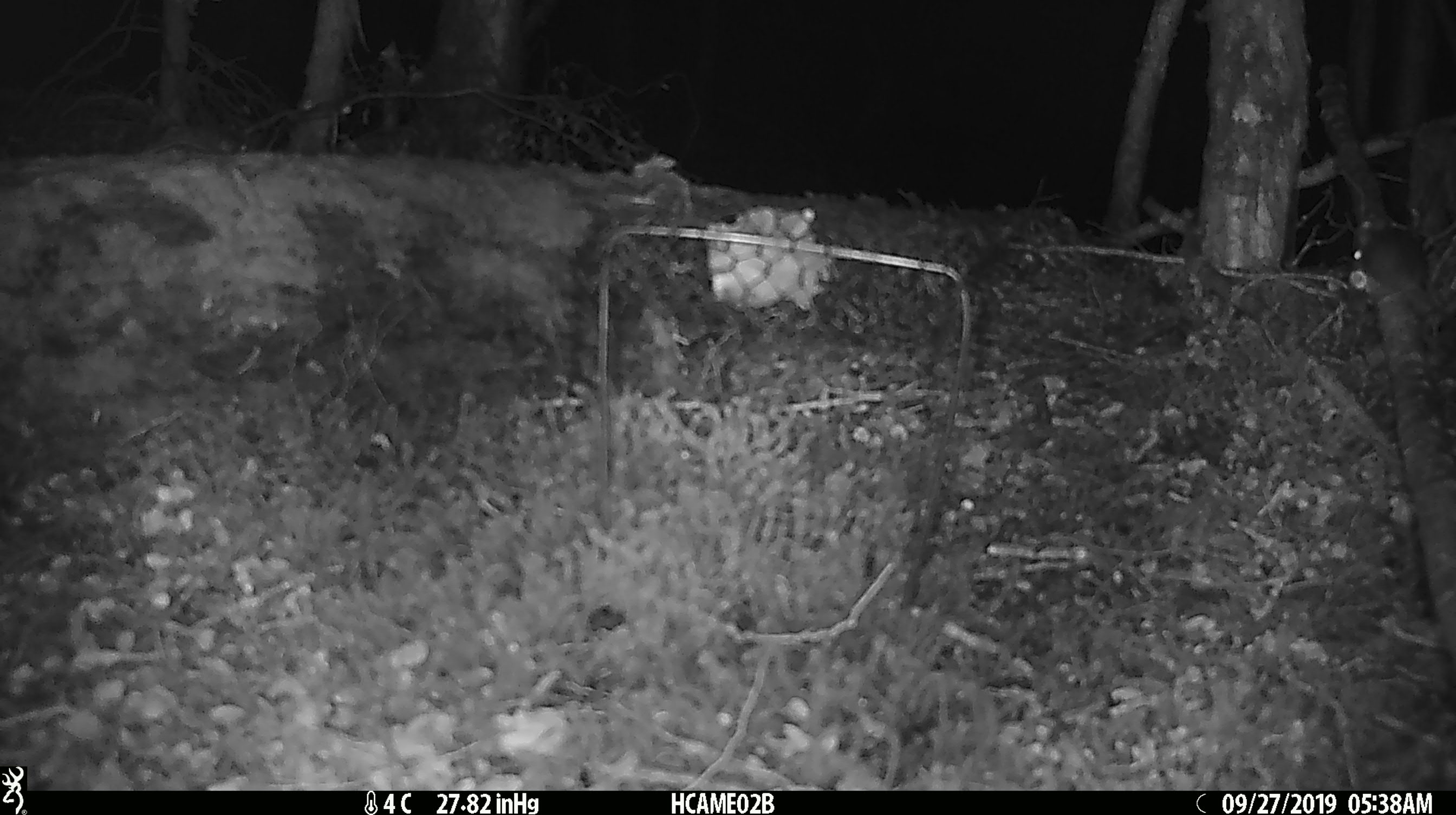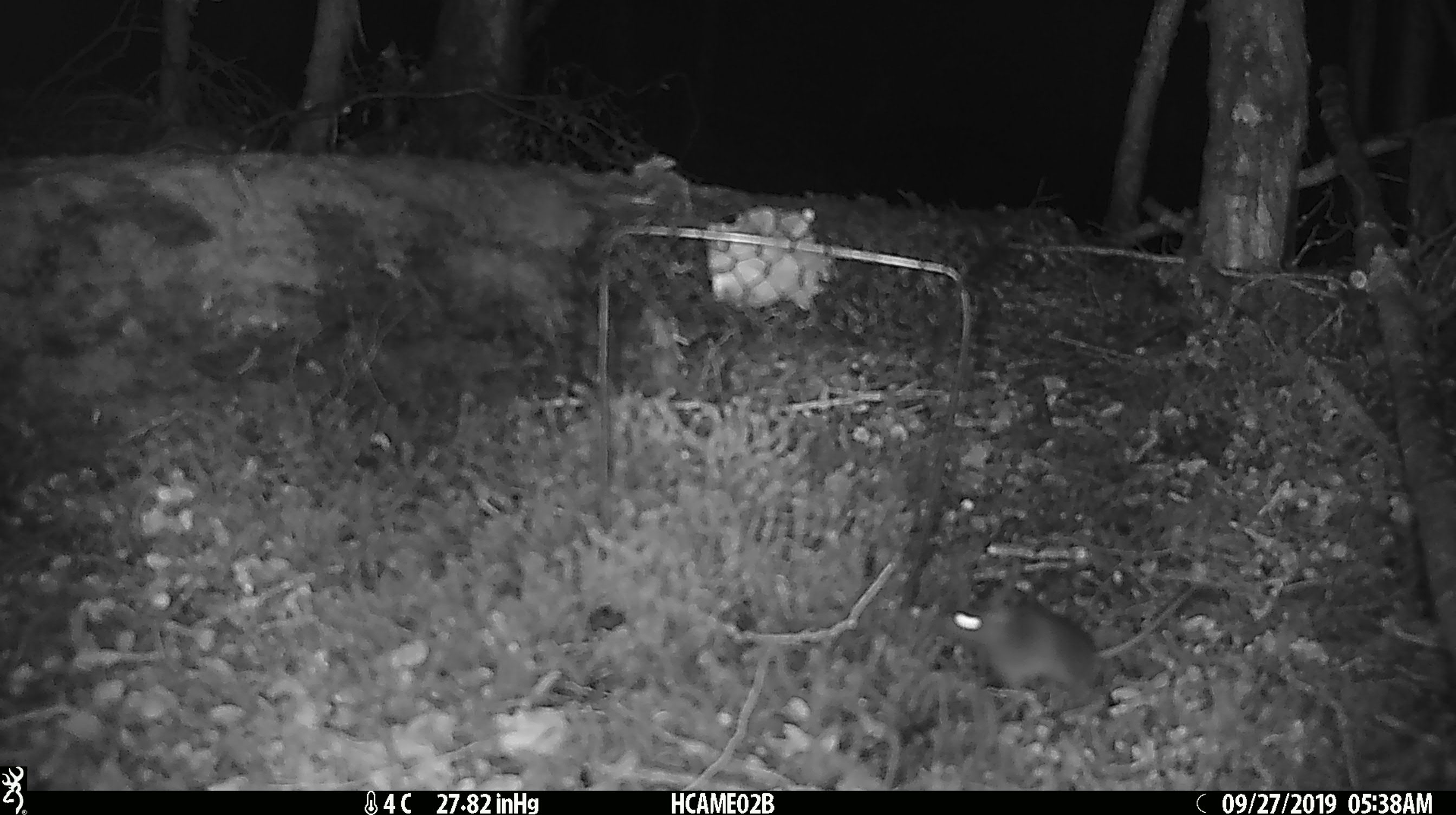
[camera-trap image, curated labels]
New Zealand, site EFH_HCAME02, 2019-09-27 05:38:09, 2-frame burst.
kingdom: Animalia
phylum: Chordata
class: Mammalia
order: Rodentia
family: Muridae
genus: Mus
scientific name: Mus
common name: mouse